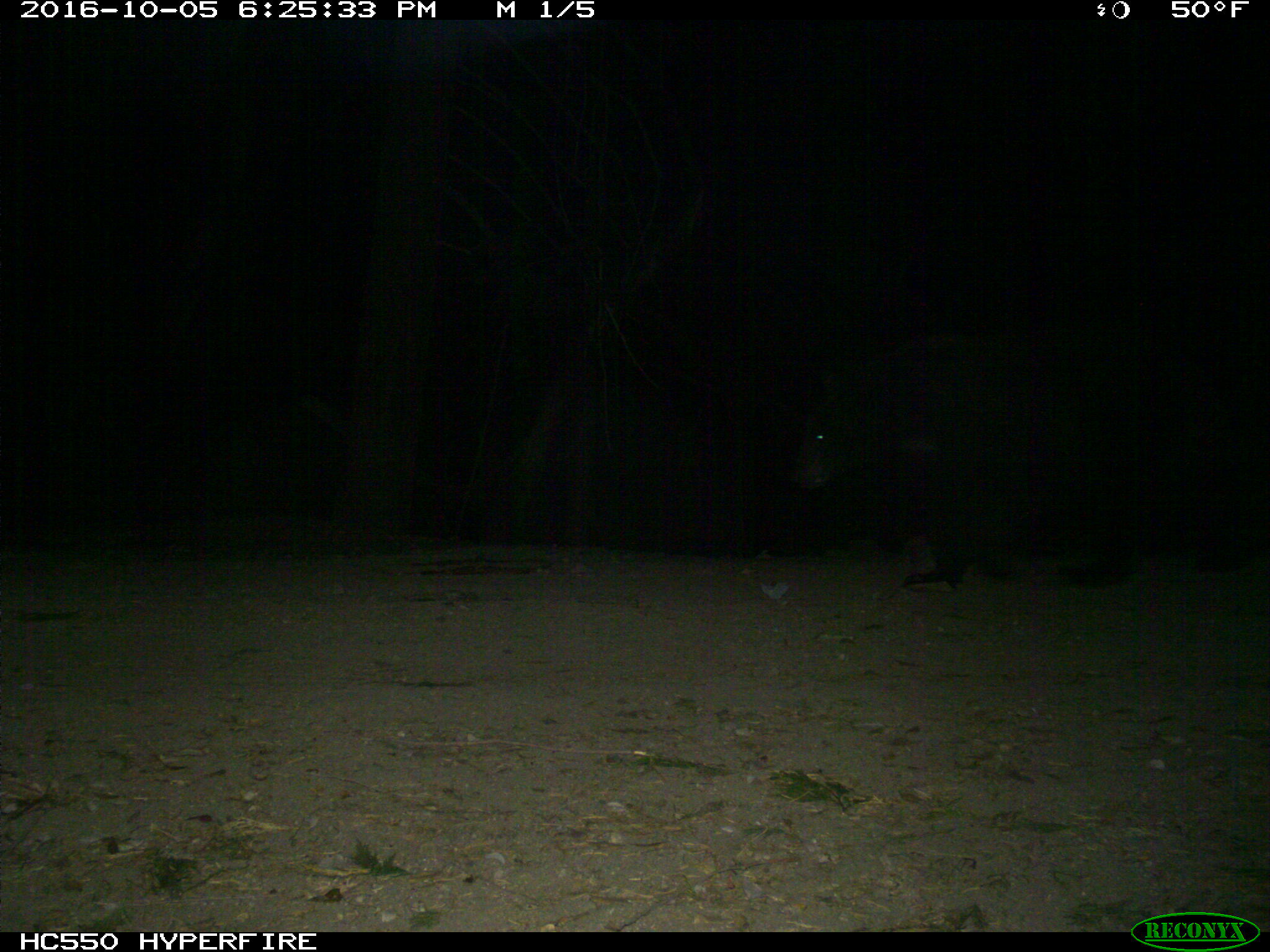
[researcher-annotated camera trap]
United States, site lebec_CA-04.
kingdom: Animalia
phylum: Chordata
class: Mammalia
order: Carnivora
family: Ursidae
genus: Ursus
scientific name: Ursus americanus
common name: american black bear